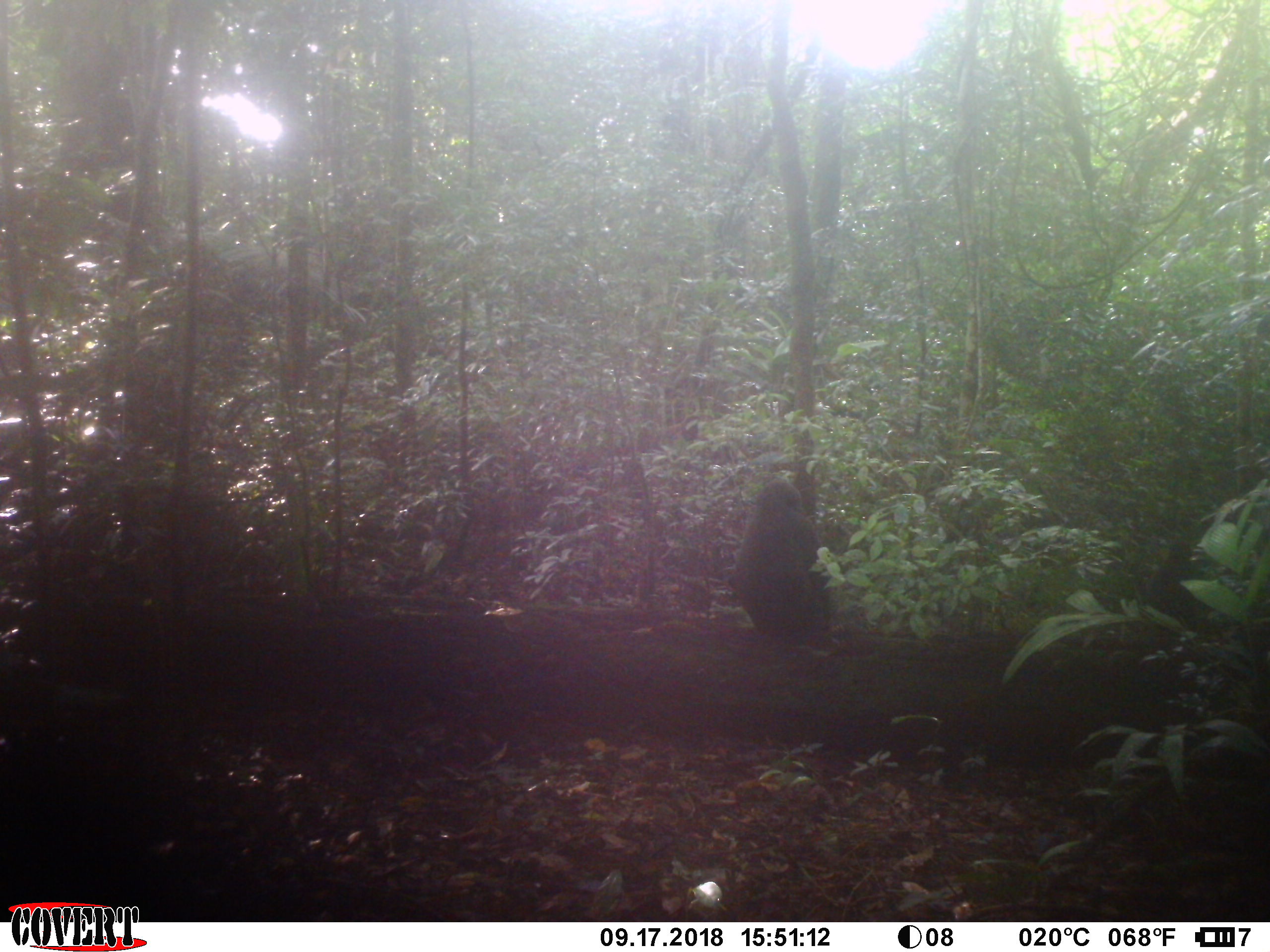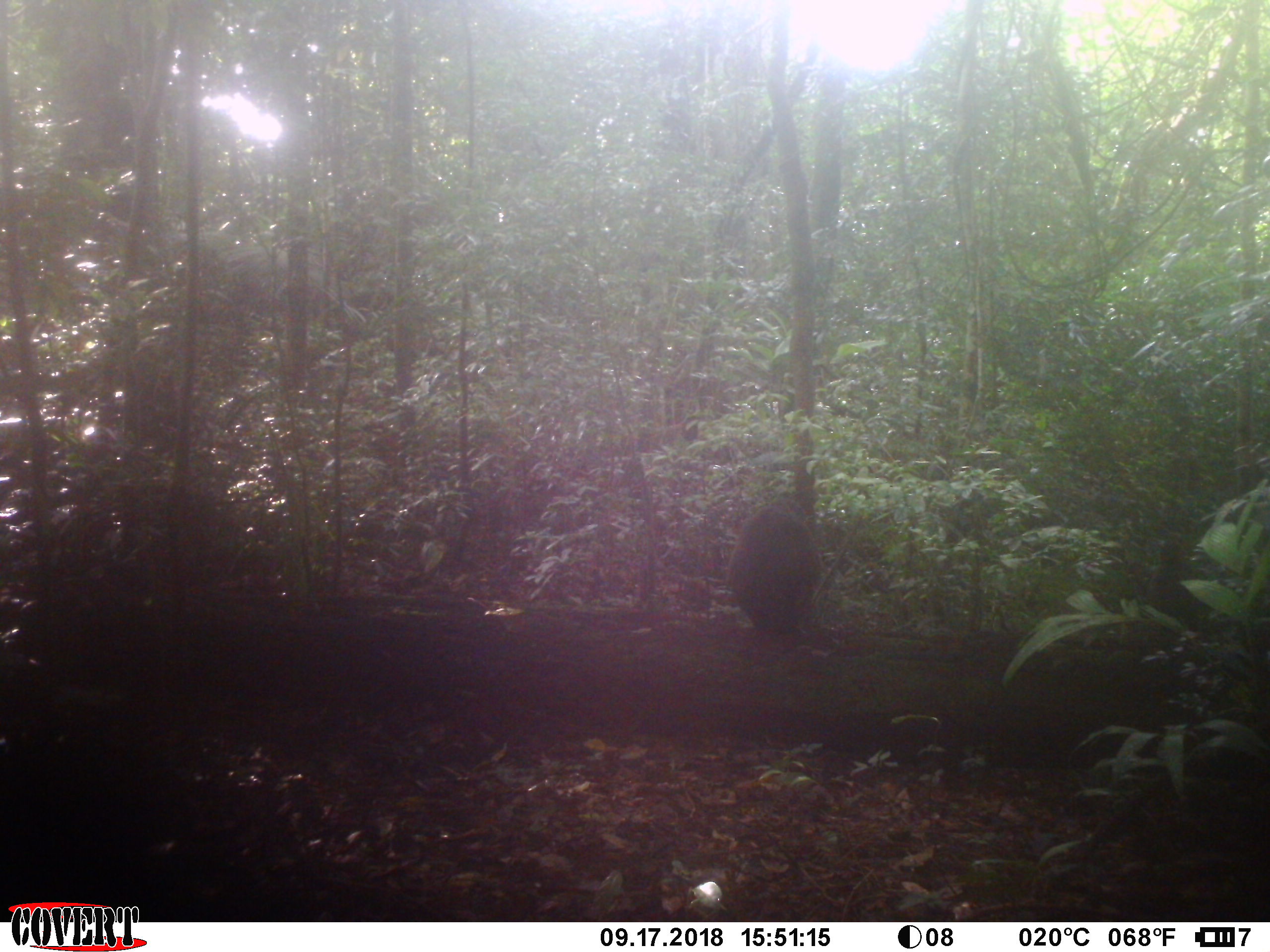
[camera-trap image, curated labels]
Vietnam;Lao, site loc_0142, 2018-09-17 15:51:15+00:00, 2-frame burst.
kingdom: Animalia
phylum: Chordata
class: Mammalia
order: Primates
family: Cercopithecidae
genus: Macaca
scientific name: Macaca arctoides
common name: stump-tailed macaque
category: stump tailed macaque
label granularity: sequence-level